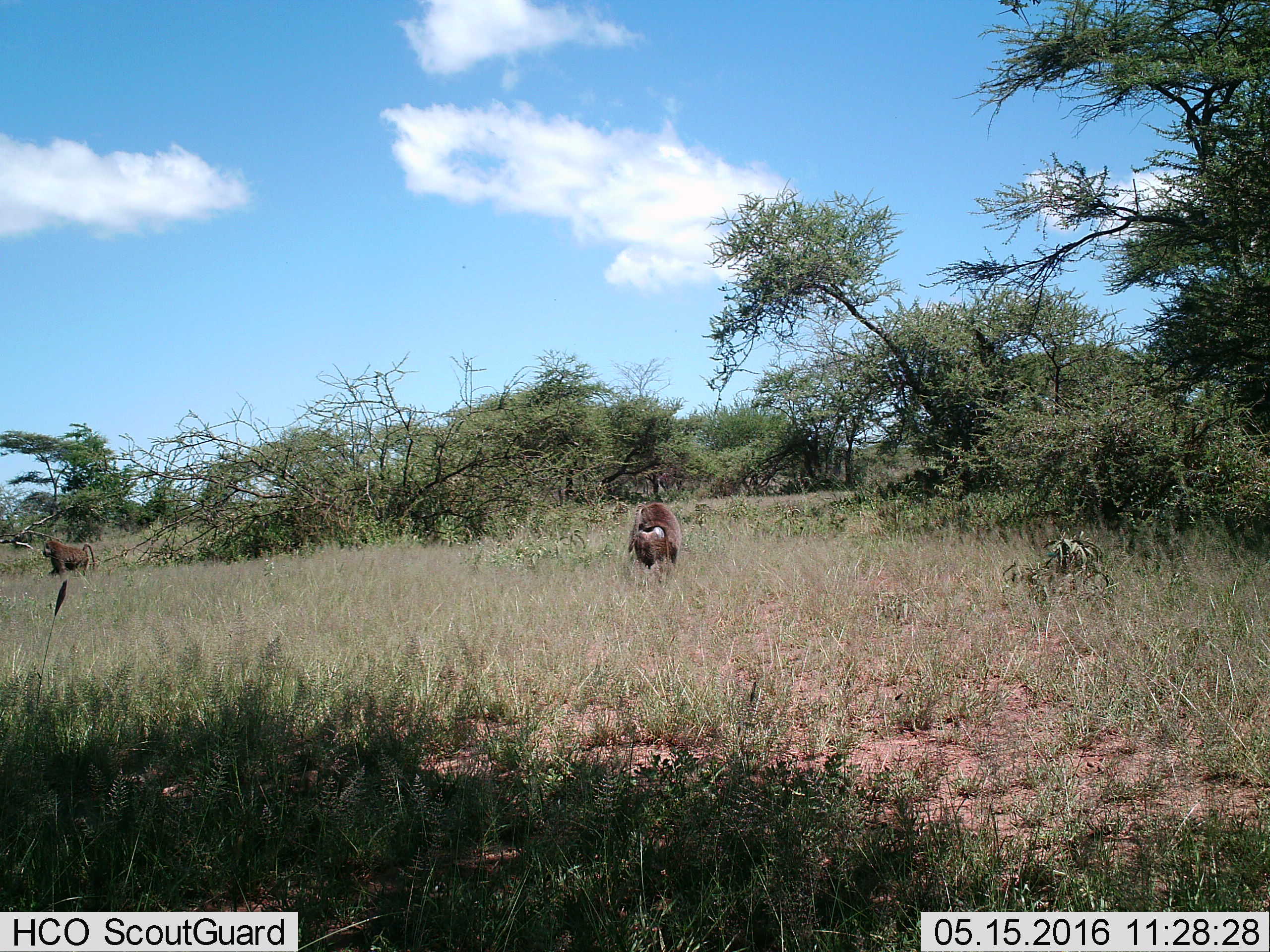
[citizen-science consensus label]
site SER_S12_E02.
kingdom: Animalia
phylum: Chordata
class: Mammalia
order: Primates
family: Cercopithecidae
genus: Papio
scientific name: Papio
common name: baboon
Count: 2.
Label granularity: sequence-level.